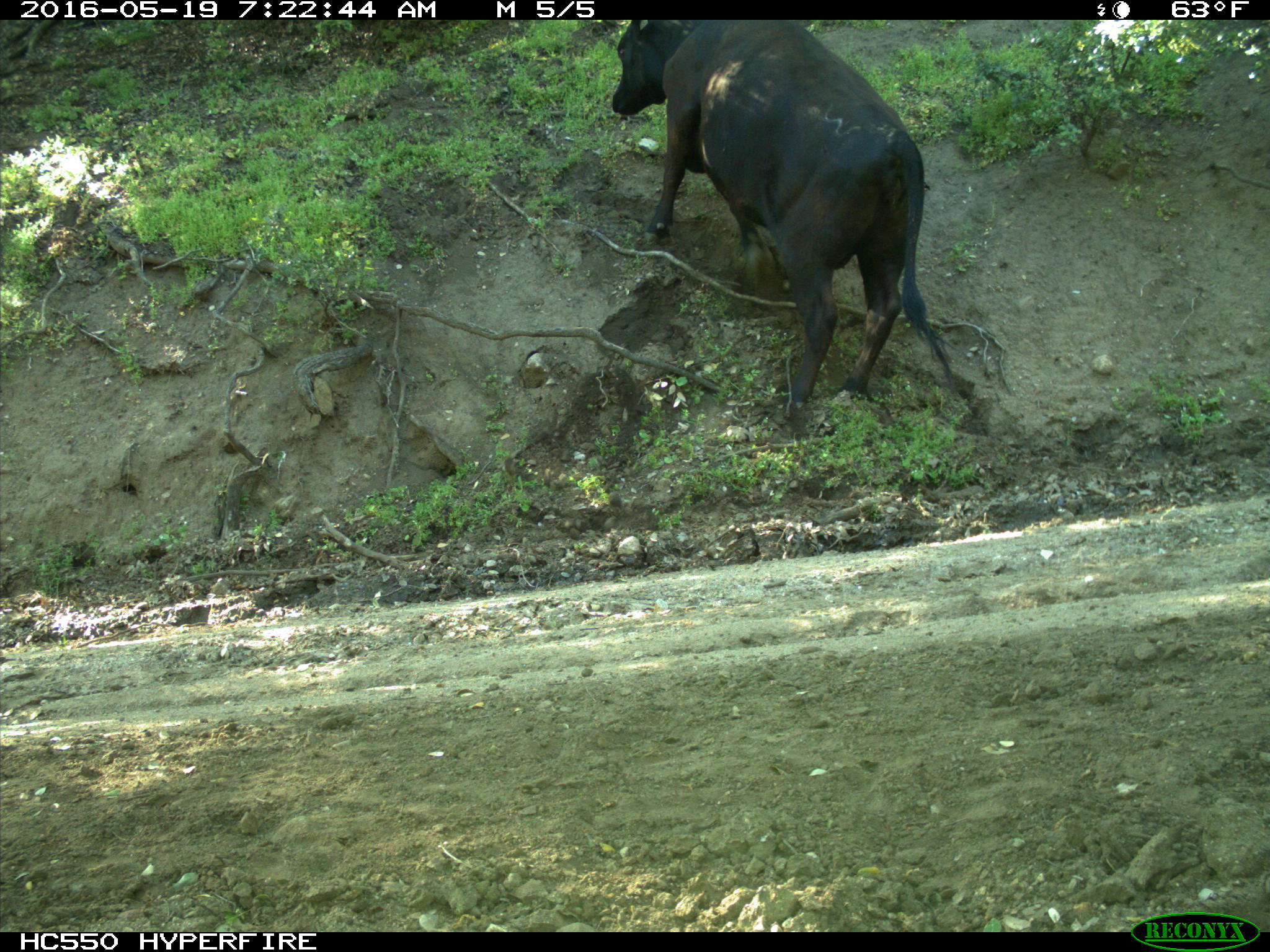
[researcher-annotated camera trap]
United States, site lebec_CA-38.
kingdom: Animalia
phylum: Chordata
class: Mammalia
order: Artiodactyla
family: Bovidae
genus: Bos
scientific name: Bos taurus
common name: domestic cow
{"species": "Bos taurus (domestic cow)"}